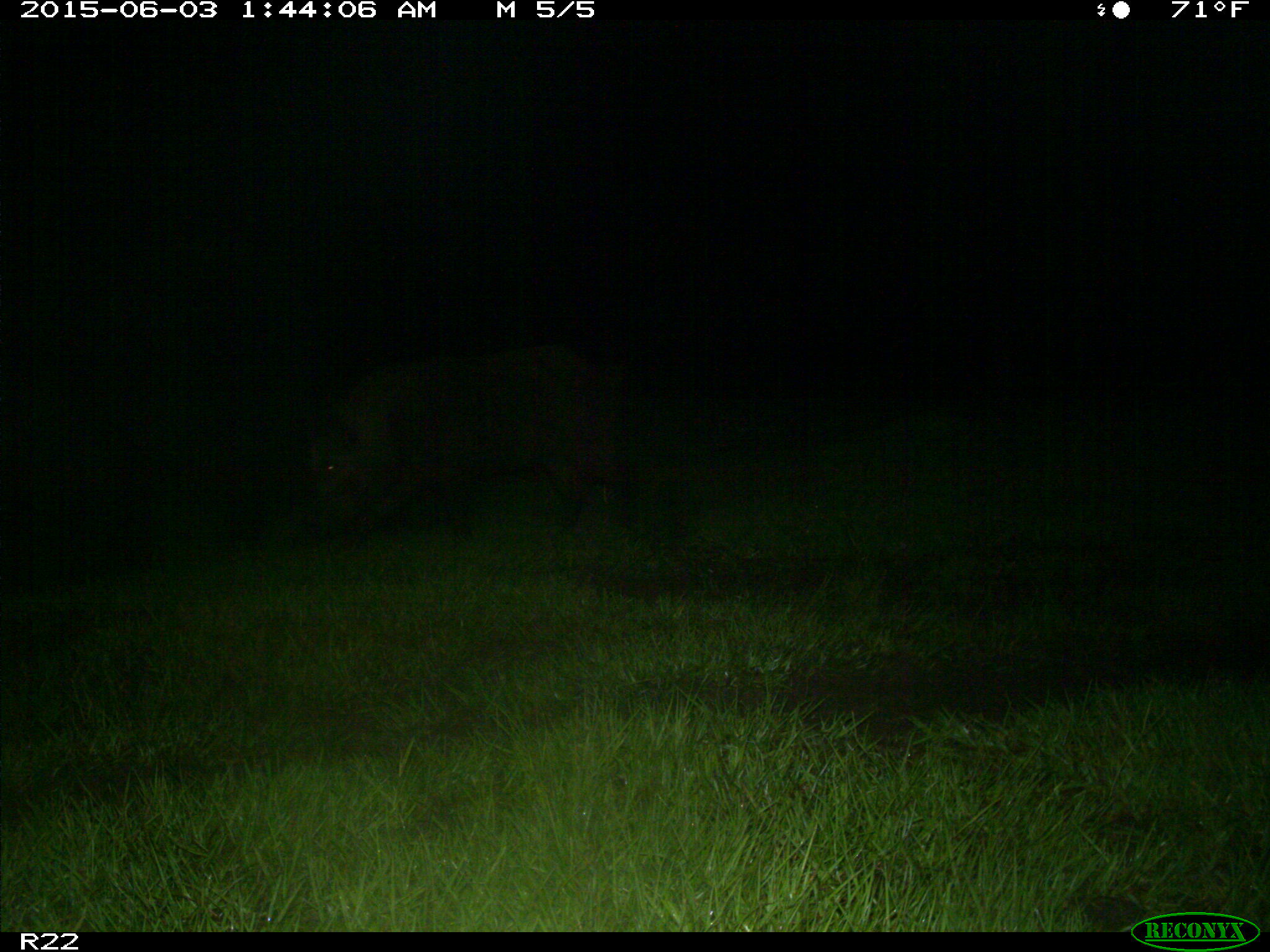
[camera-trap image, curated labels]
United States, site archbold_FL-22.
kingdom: Animalia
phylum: Chordata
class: Mammalia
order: Artiodactyla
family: Bovidae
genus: Bos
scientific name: Bos taurus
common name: domestic cow